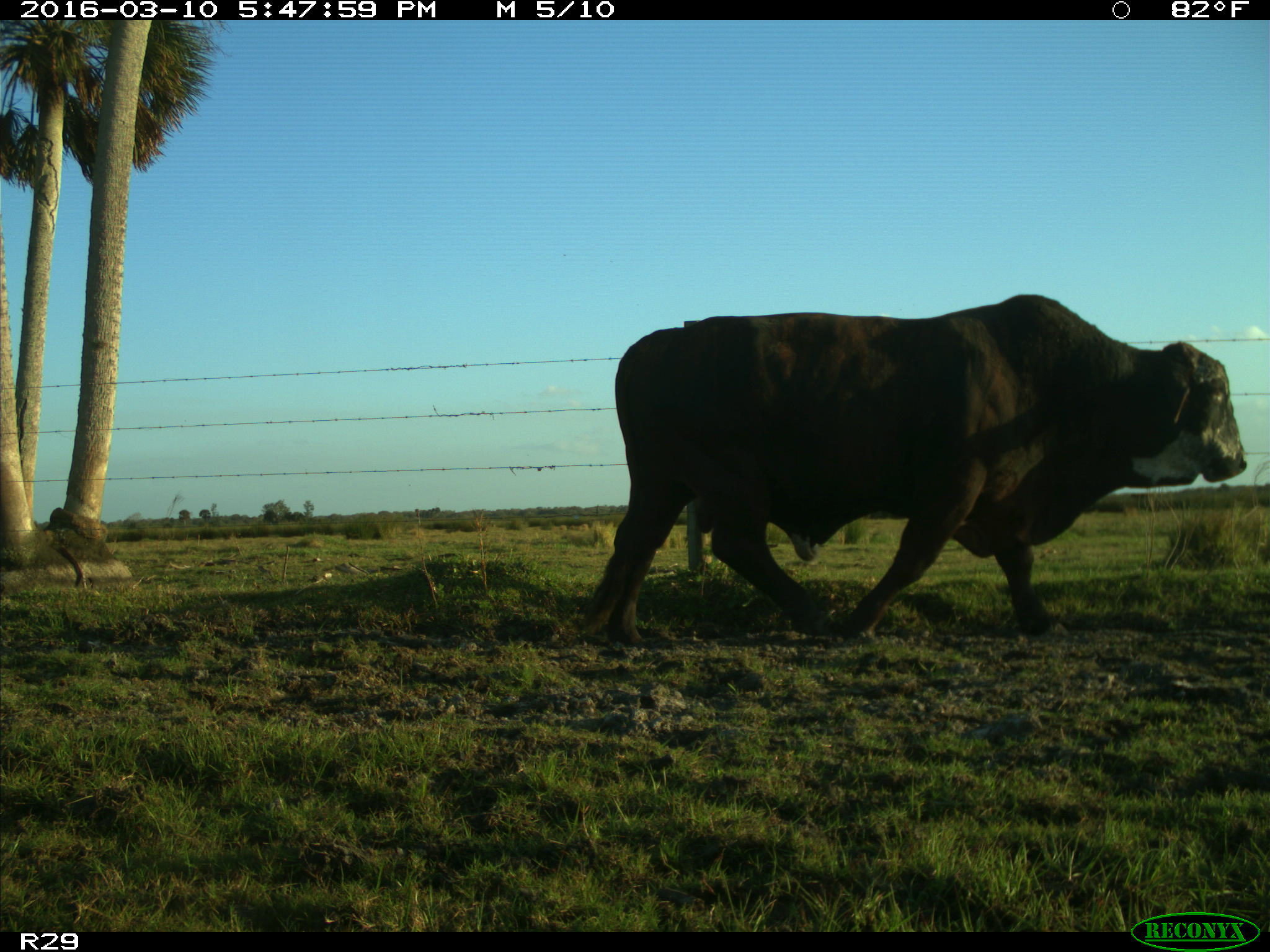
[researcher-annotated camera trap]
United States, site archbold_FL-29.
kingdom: Animalia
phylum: Chordata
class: Mammalia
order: Artiodactyla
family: Bovidae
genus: Bos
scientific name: Bos taurus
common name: domestic cow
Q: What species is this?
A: Bos taurus (domestic cow).